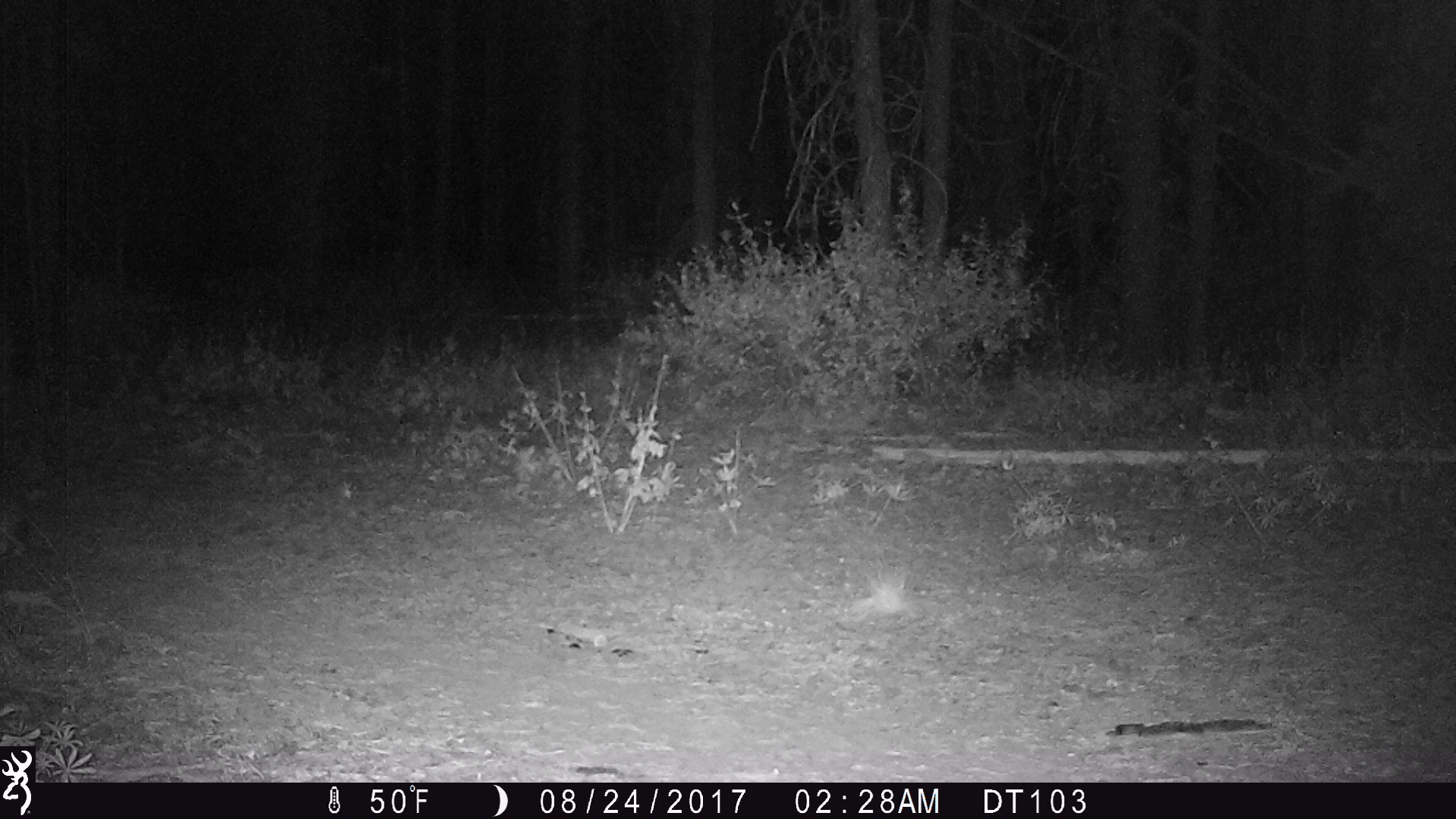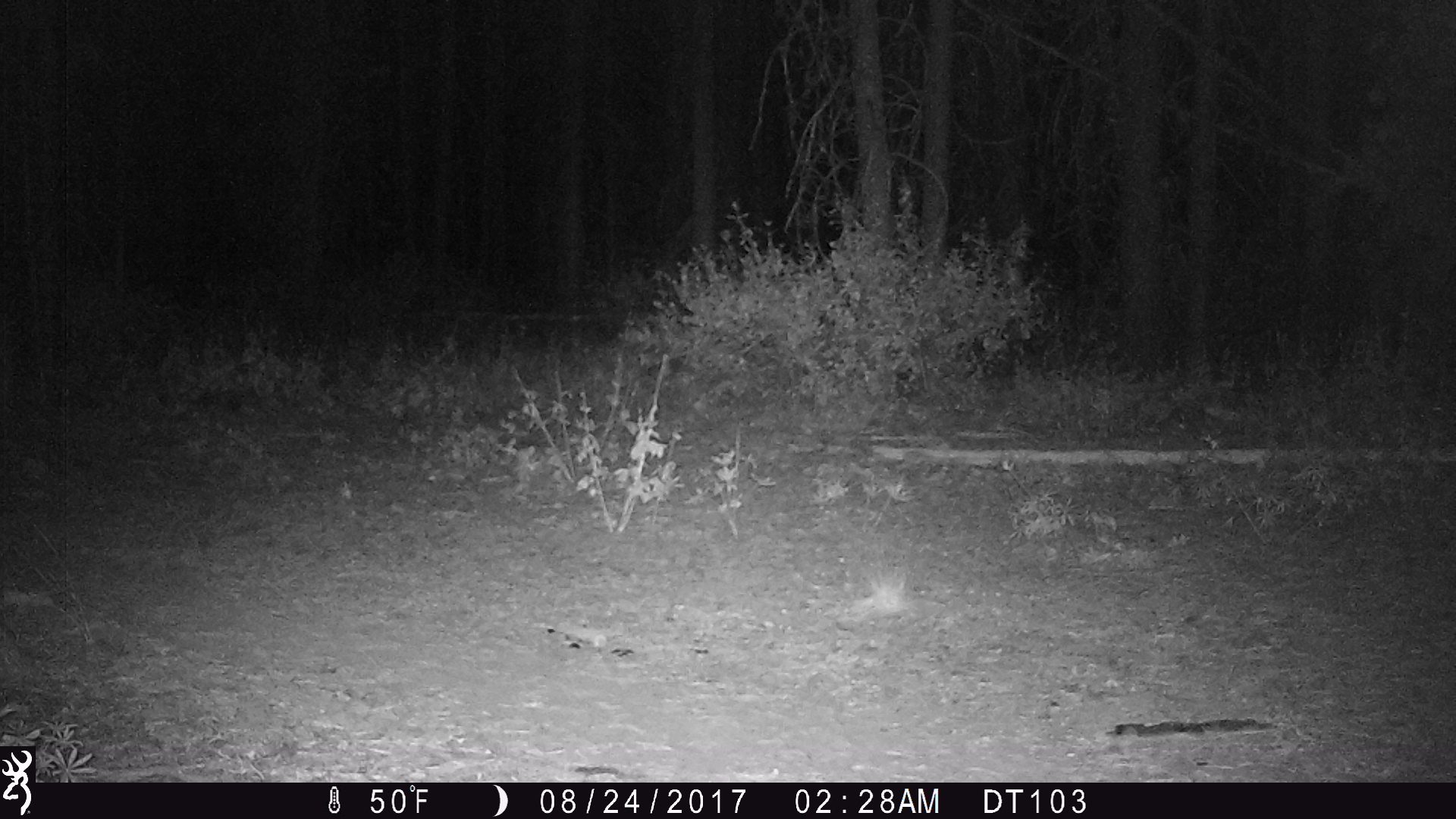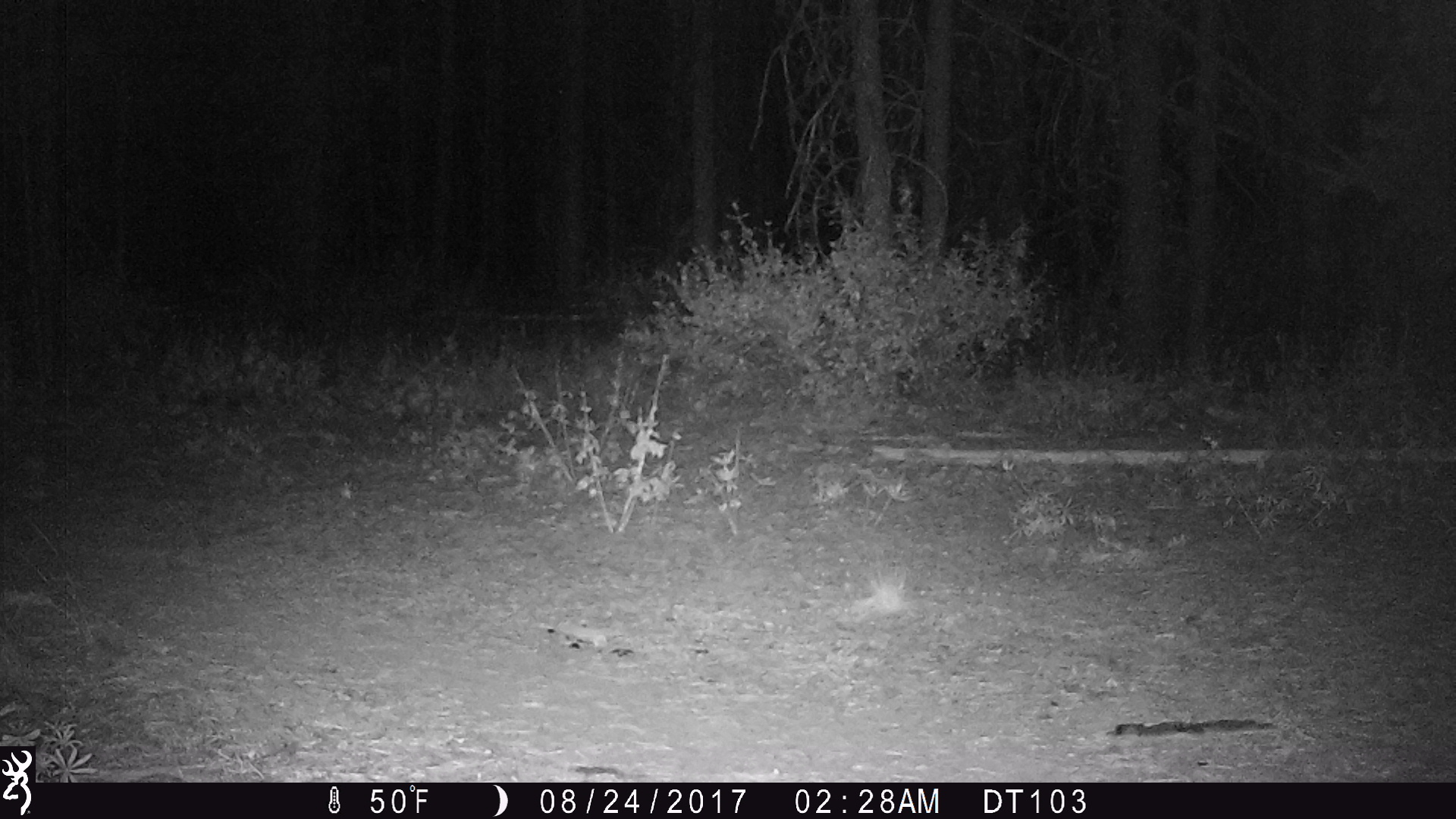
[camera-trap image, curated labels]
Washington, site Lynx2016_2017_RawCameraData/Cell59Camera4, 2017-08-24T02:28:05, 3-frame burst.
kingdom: Animalia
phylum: Chordata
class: Mammalia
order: Lagomorpha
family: Leporidae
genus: Lepus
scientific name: Lepus americanus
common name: snowshoe hare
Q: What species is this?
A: Lepus americanus (snowshoe hare).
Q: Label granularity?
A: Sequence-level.